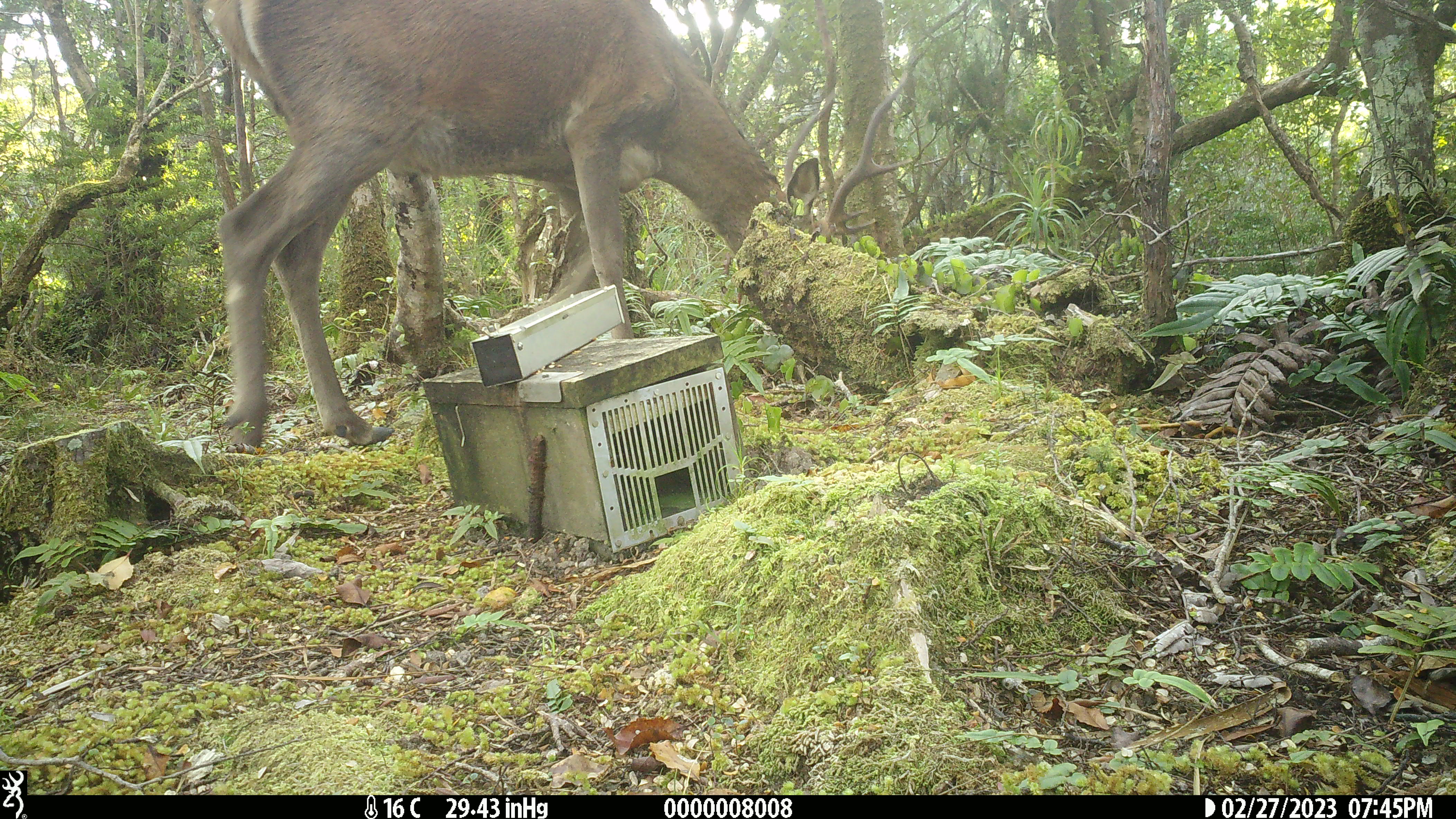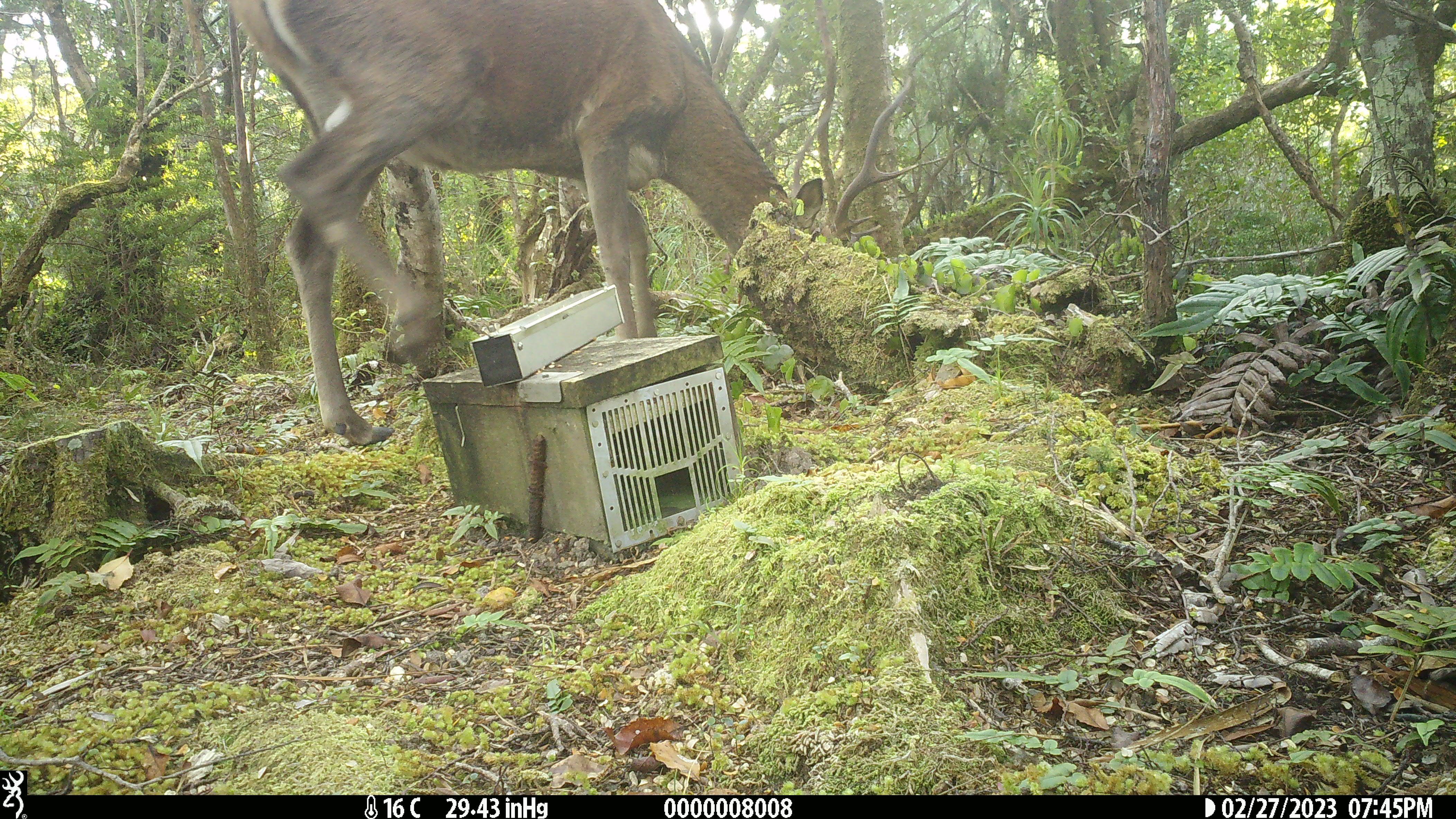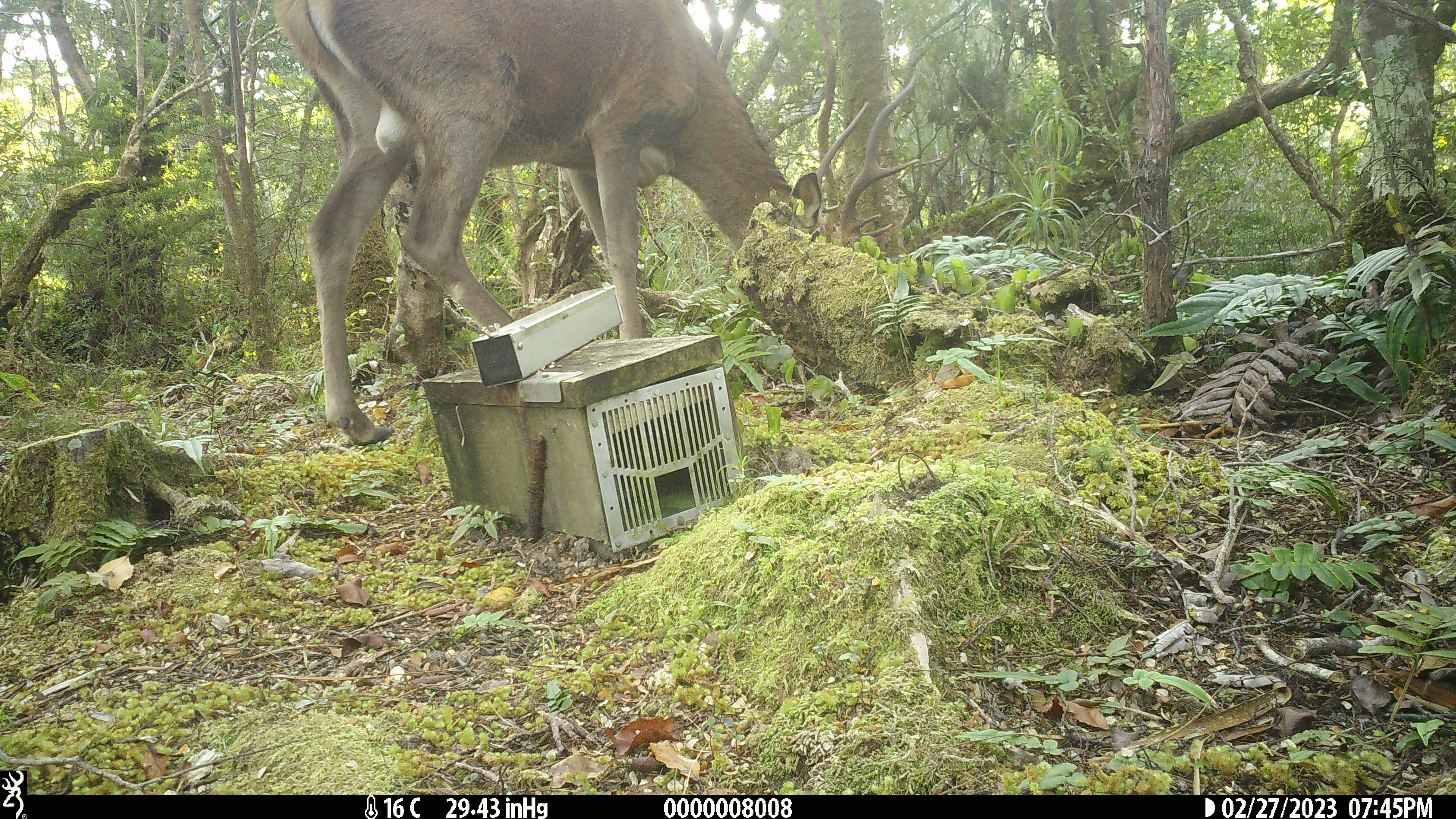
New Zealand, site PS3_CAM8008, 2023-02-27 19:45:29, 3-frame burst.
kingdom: Animalia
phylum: Chordata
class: Mammalia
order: Artiodactyla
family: Cervidae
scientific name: Cervidae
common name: deer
Deer (Cervidae).